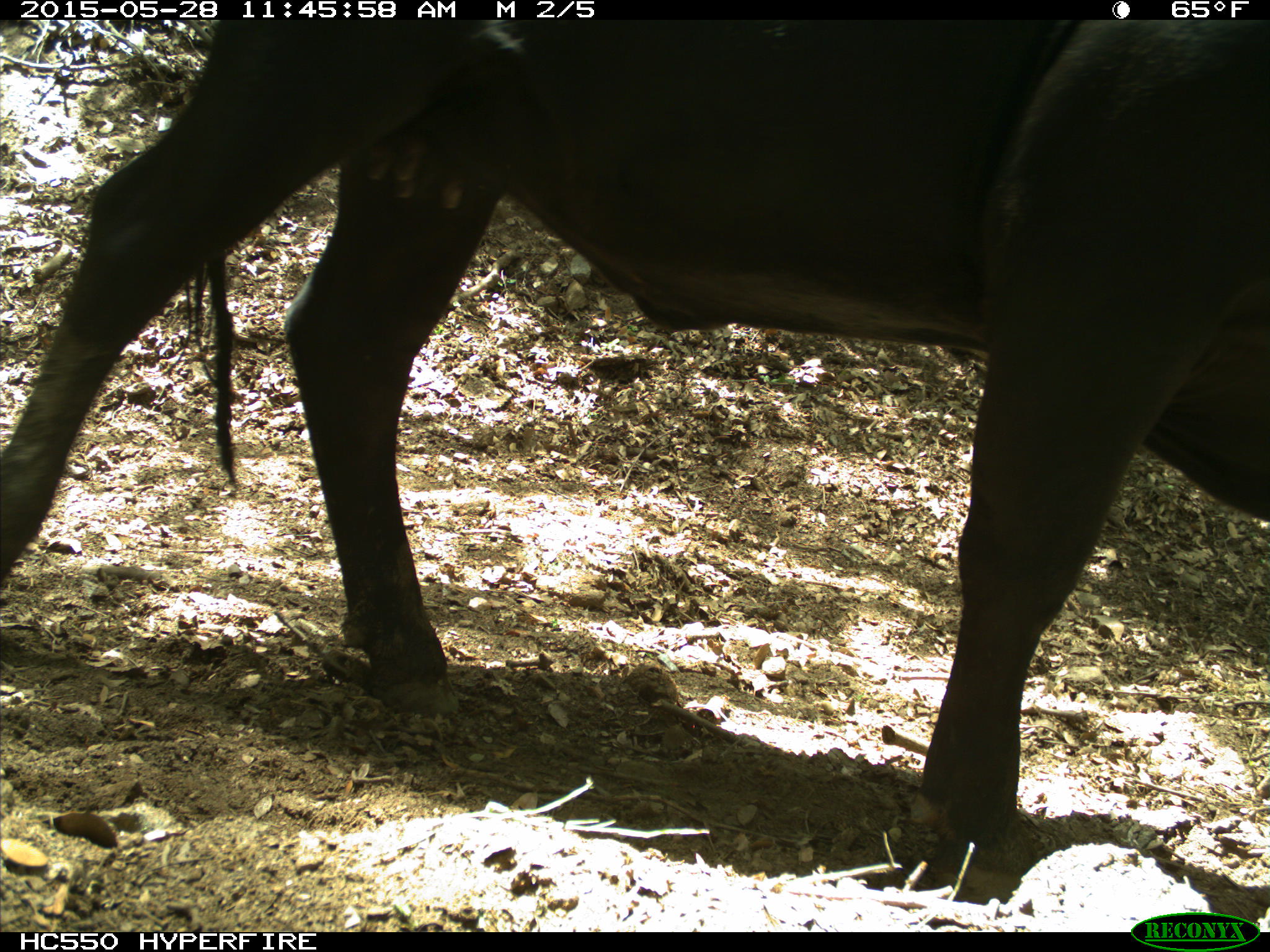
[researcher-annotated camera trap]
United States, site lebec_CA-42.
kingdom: Animalia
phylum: Chordata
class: Mammalia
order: Artiodactyla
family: Bovidae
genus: Bos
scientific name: Bos taurus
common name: domestic cow